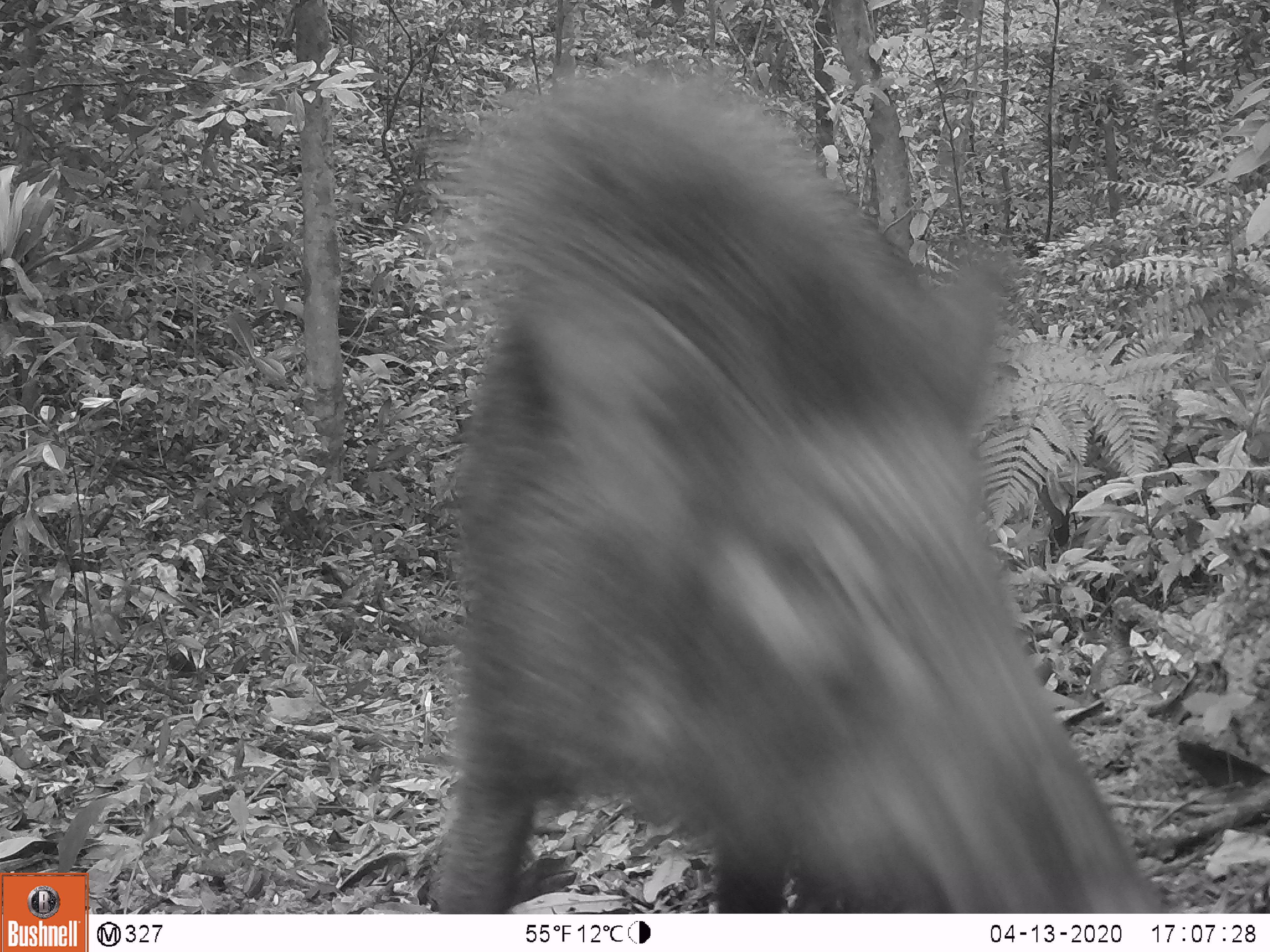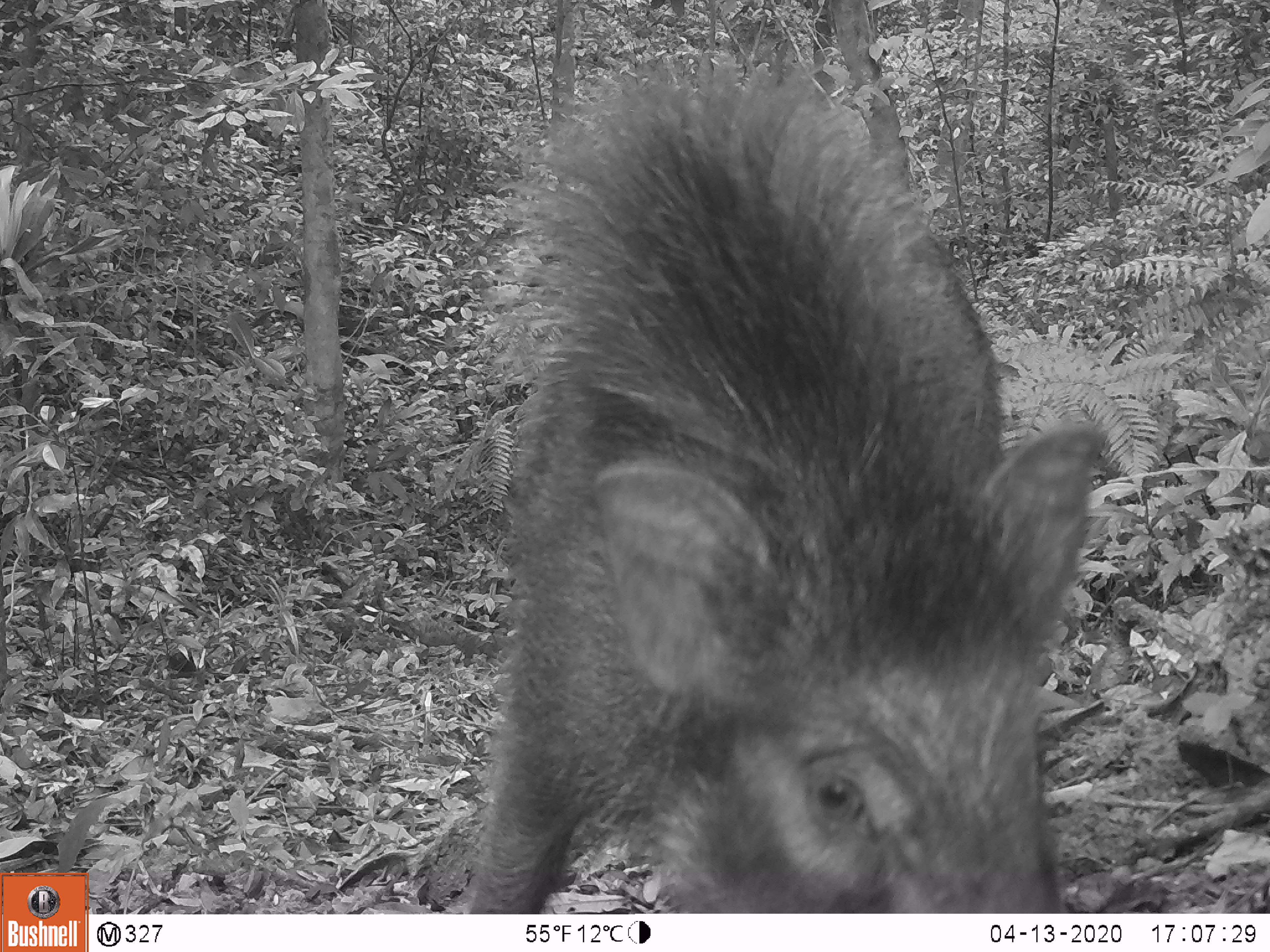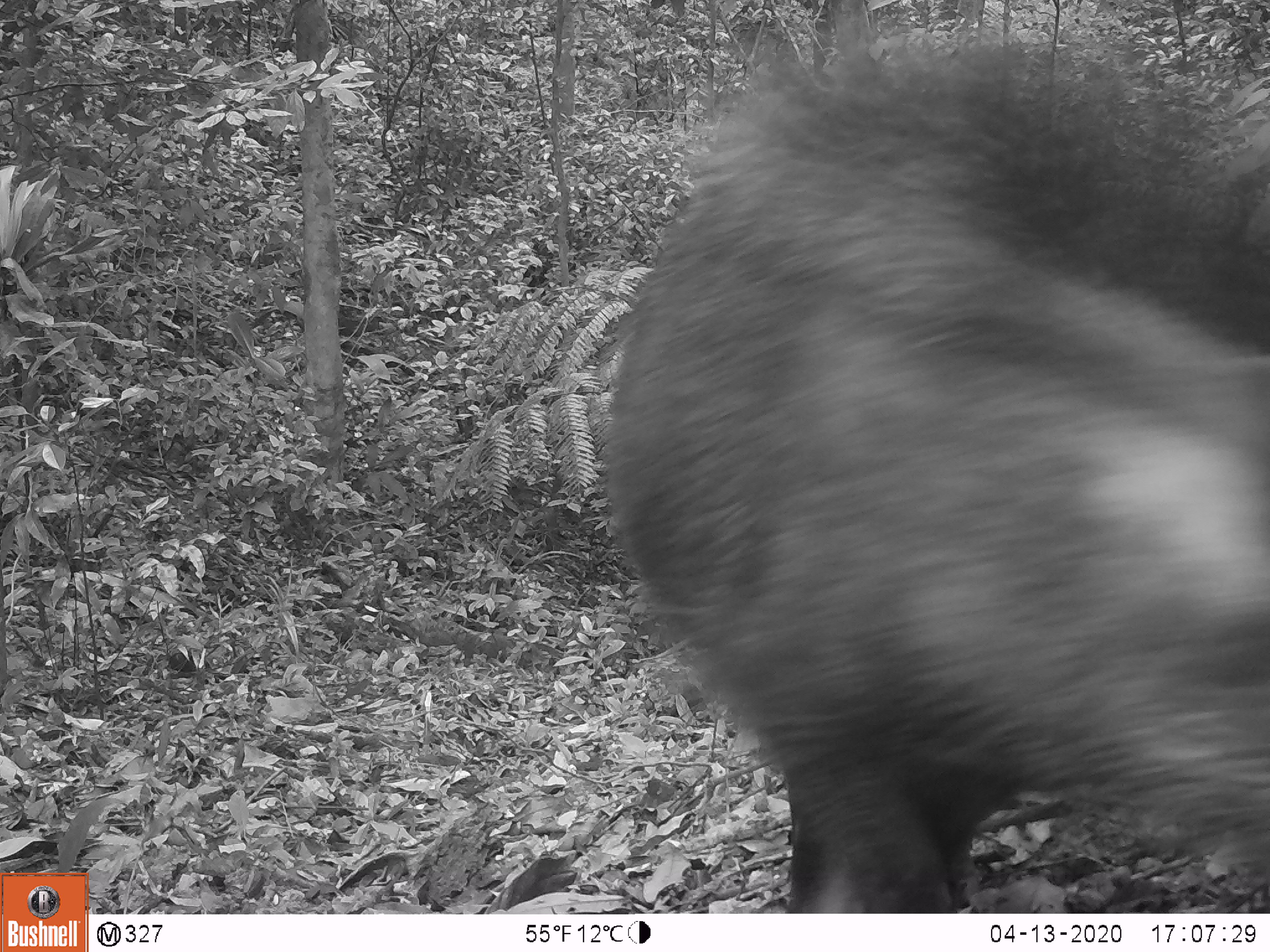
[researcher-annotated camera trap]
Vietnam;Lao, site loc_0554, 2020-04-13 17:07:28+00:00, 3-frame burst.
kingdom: Animalia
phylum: Chordata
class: Mammalia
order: Artiodactyla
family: Suidae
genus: Sus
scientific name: Sus scrofa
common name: eurasian wild pig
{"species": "eurasian wild pig (Sus scrofa)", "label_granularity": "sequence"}